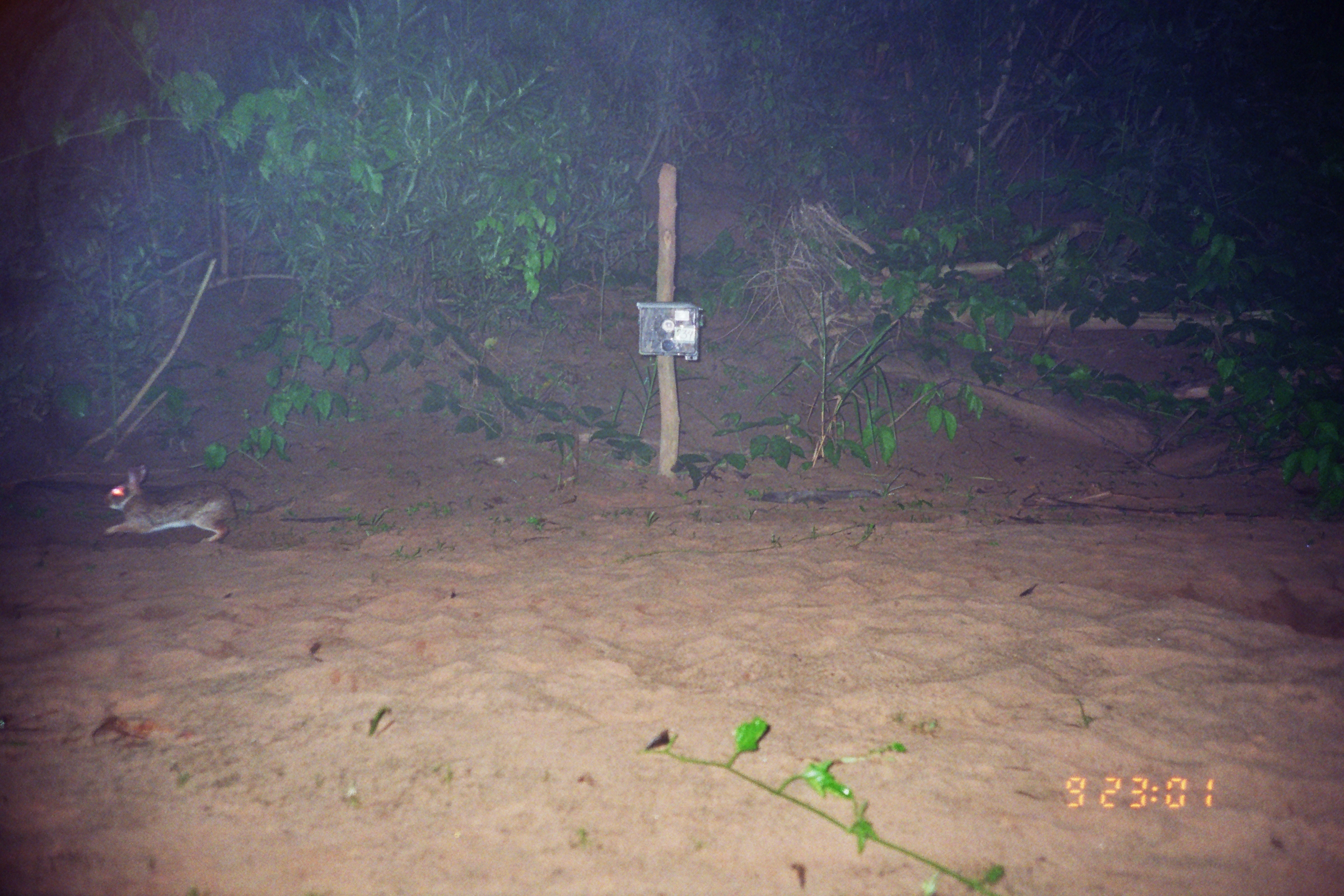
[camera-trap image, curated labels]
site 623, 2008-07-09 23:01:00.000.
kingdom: Animalia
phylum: Chordata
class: Mammalia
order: Lagomorpha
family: Leporidae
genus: Sylvilagus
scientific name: Sylvilagus brasiliensis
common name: tapeti